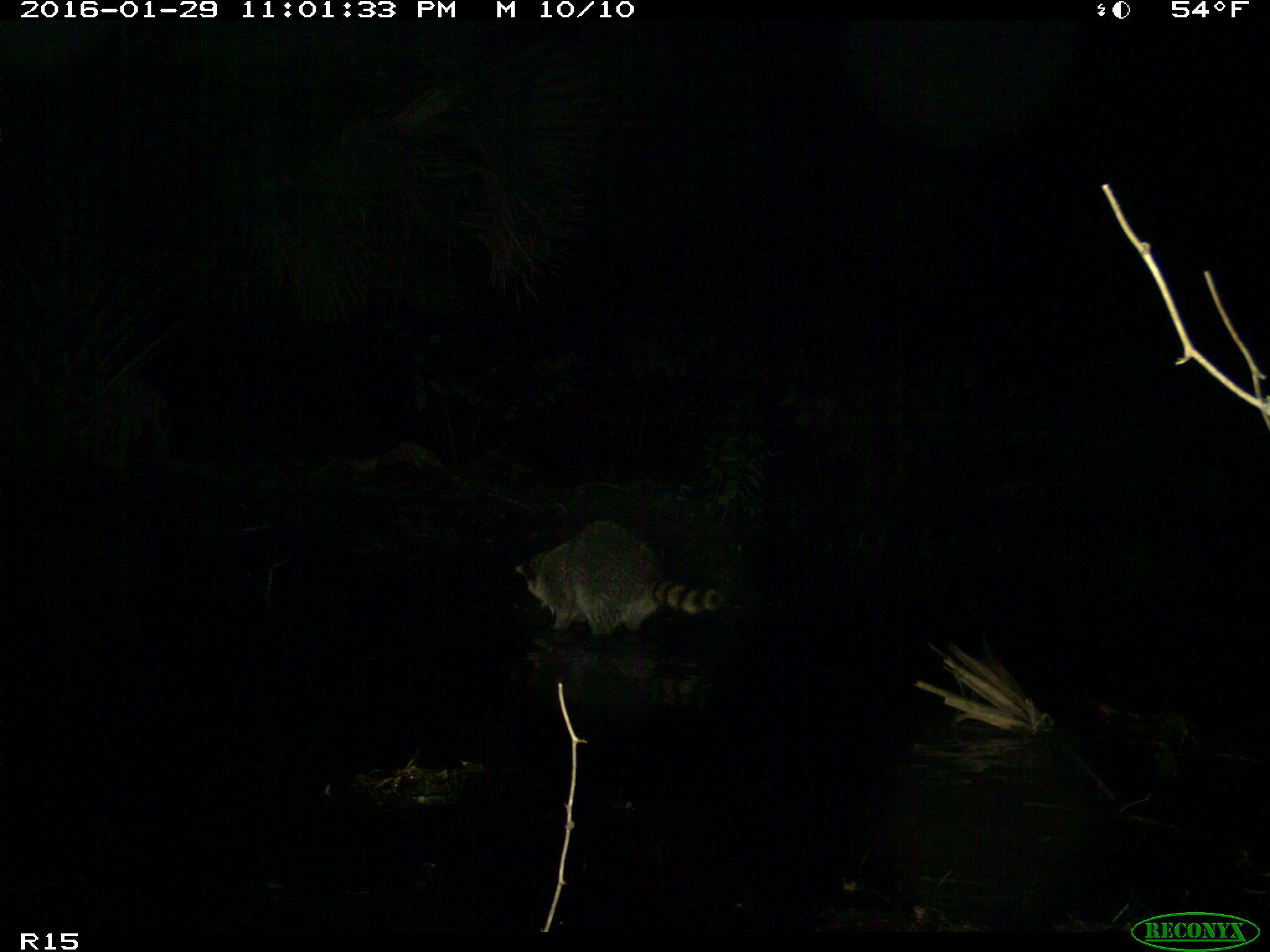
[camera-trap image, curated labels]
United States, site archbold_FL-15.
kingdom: Animalia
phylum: Chordata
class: Mammalia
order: Carnivora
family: Procyonidae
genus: Procyon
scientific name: Procyon lotor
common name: common raccoon